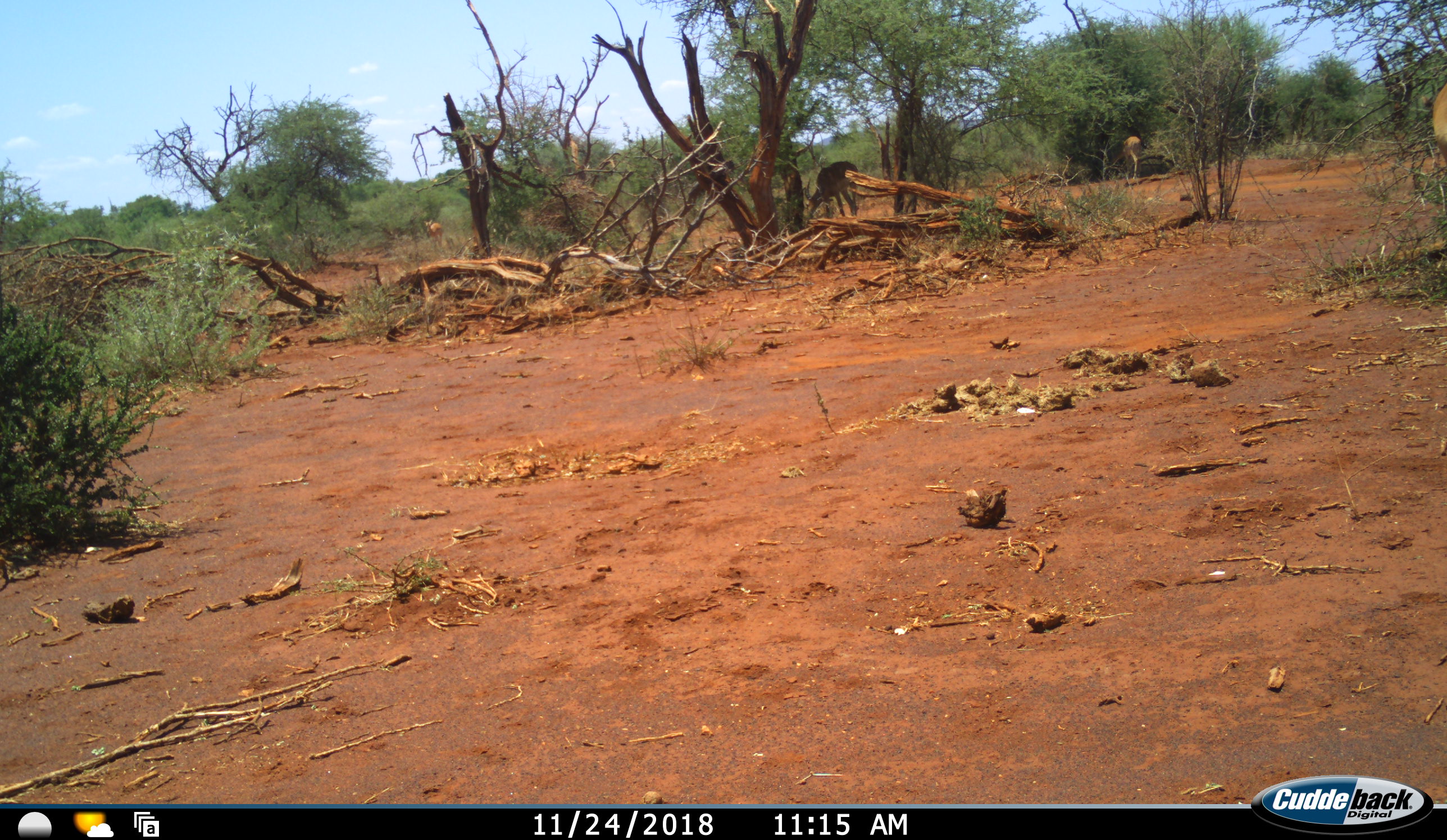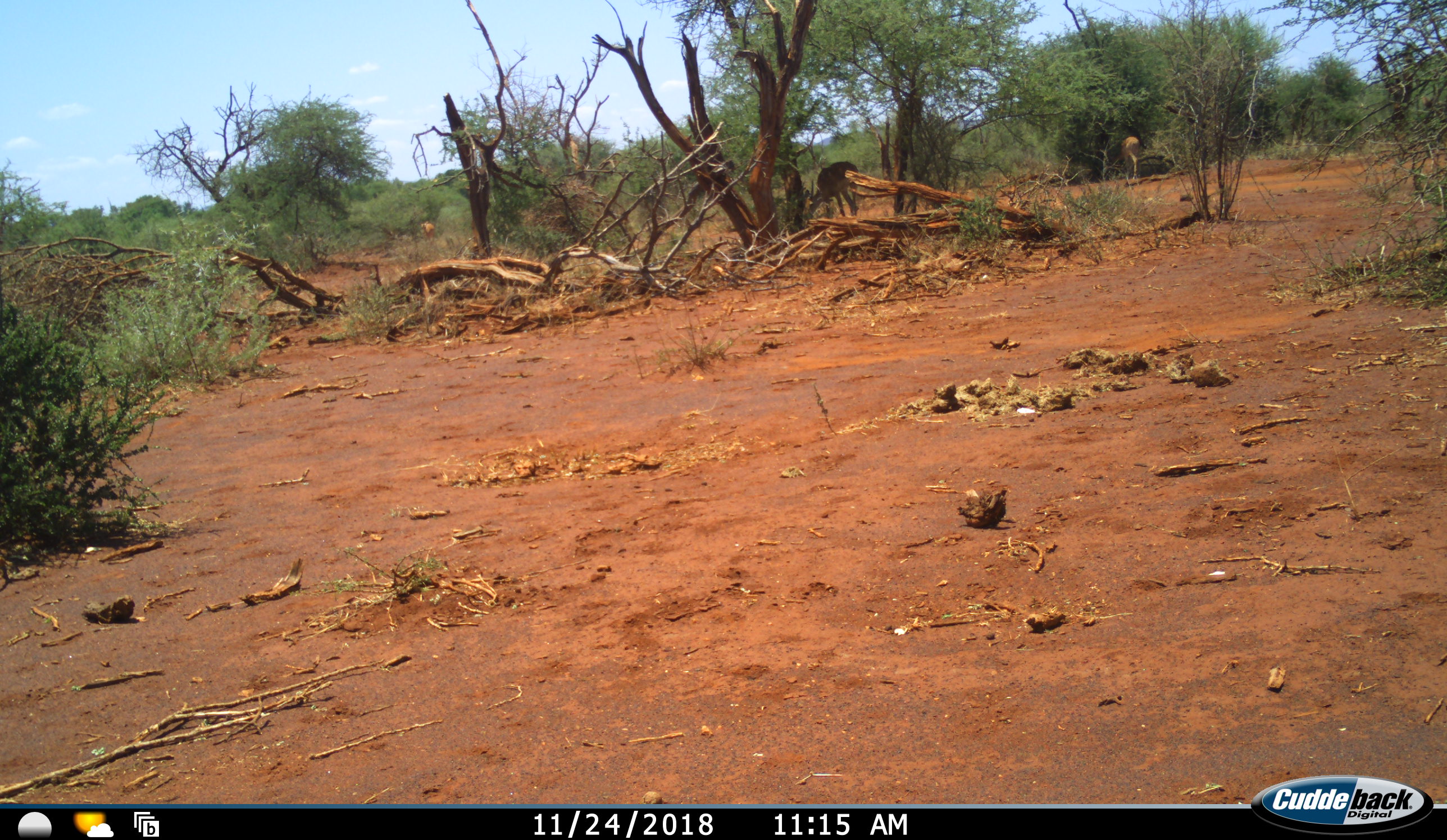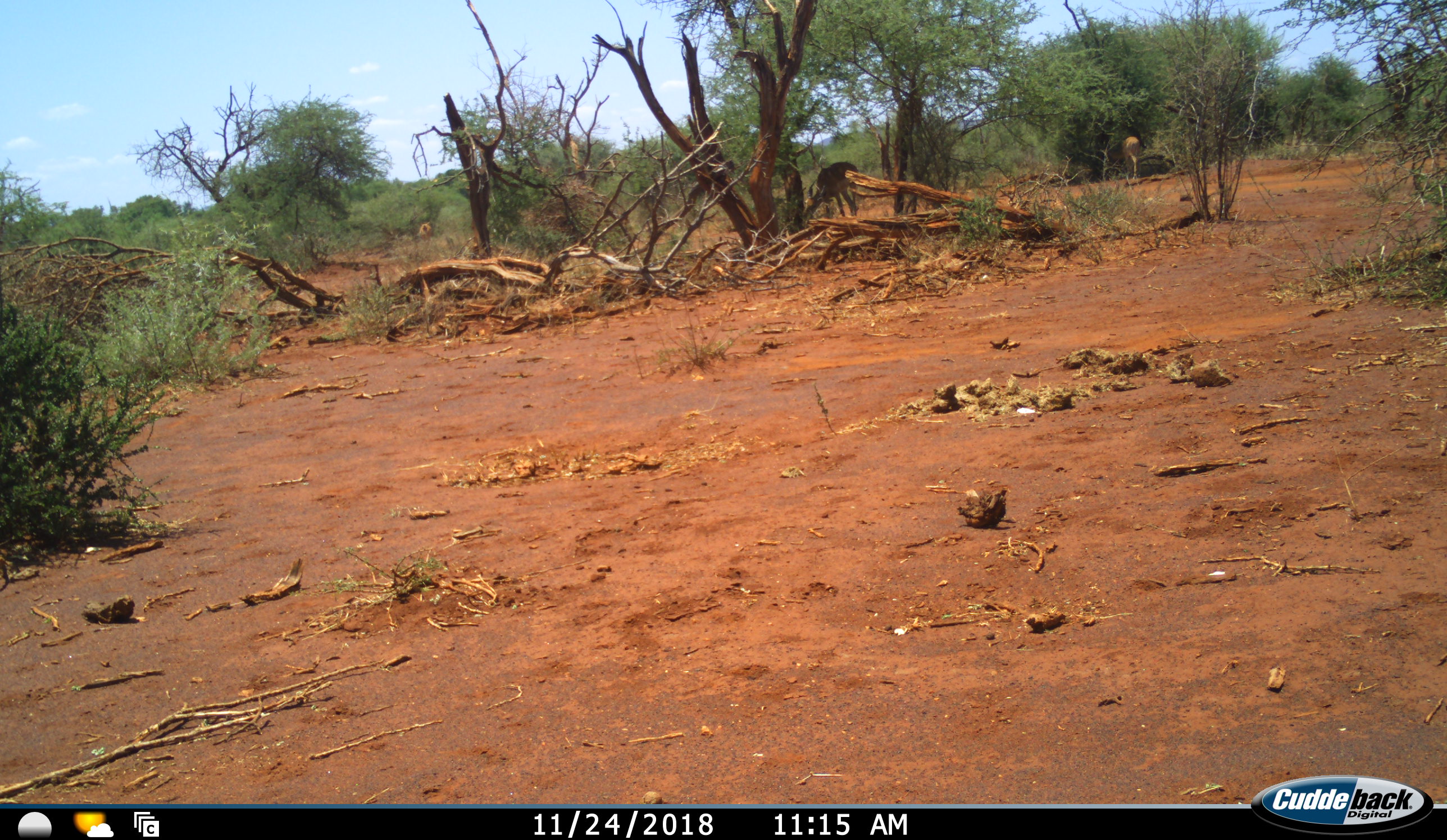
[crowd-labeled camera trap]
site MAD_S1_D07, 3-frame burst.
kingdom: Animalia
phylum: Chordata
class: Mammalia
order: Artiodactyla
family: Bovidae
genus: Aepyceros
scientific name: Aepyceros melampus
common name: impala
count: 3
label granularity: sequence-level